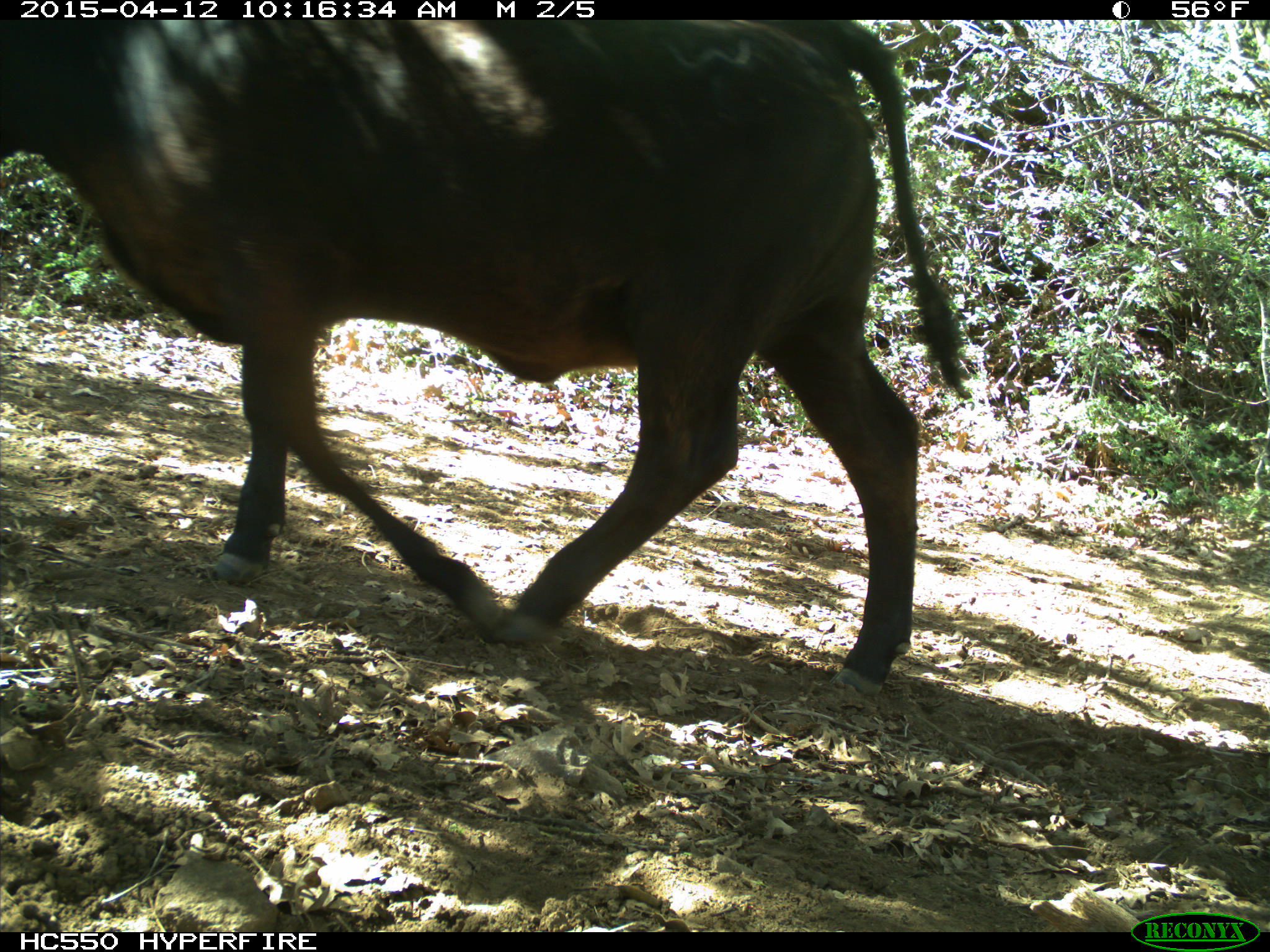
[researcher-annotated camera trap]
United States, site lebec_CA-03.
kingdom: Animalia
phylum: Chordata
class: Mammalia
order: Artiodactyla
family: Bovidae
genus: Bos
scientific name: Bos taurus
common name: domestic cow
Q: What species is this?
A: Bos taurus (domestic cow).